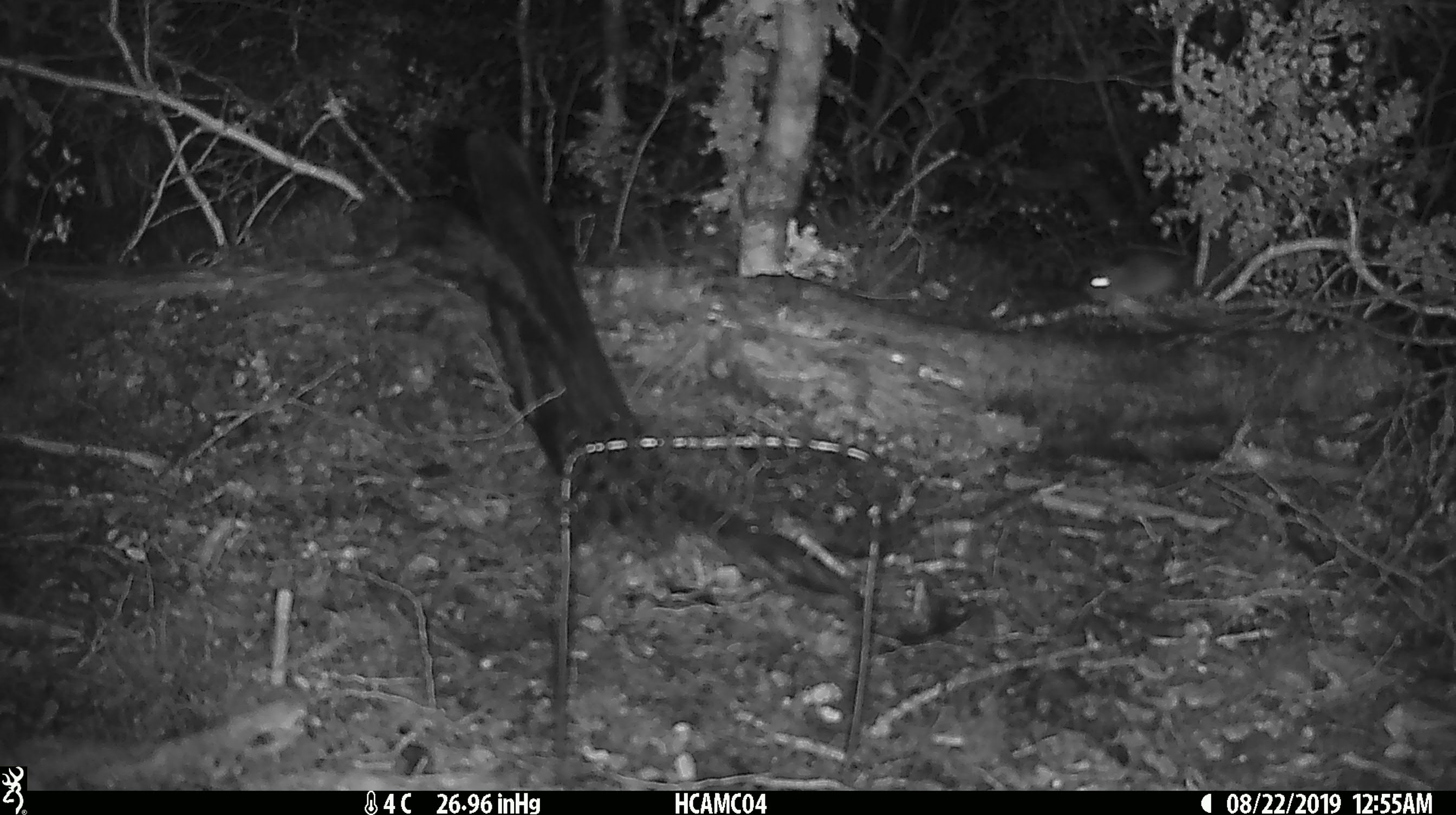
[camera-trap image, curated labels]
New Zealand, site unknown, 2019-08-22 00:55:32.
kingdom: Animalia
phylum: Chordata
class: Mammalia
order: Rodentia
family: Muridae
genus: Mus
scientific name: Mus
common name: mouse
Mouse (Mus).